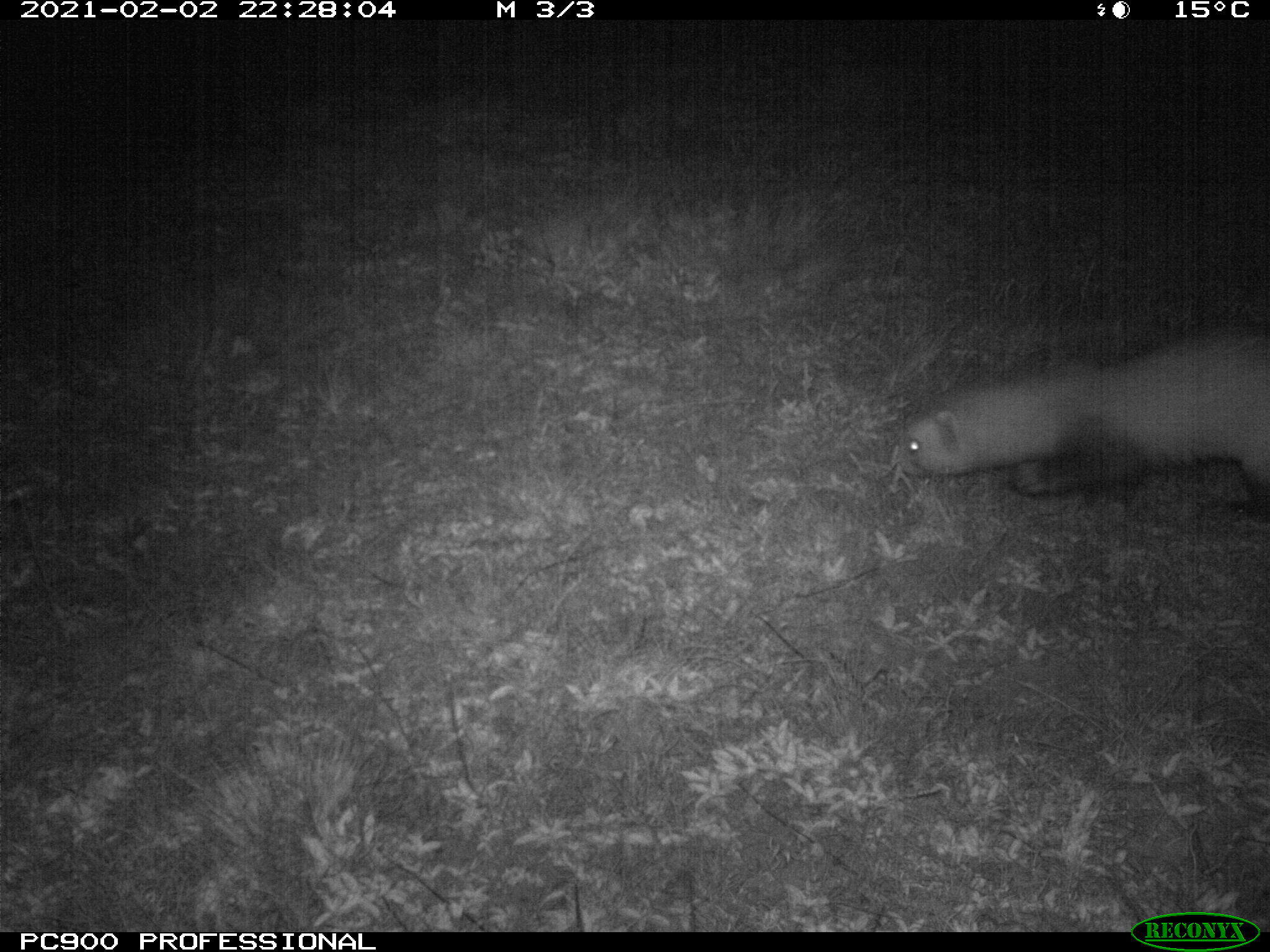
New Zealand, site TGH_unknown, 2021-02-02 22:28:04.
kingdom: Animalia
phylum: Chordata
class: Mammalia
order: Carnivora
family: Mustelidae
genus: Mustela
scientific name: Mustela furo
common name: ferret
Ferret (Mustela furo).